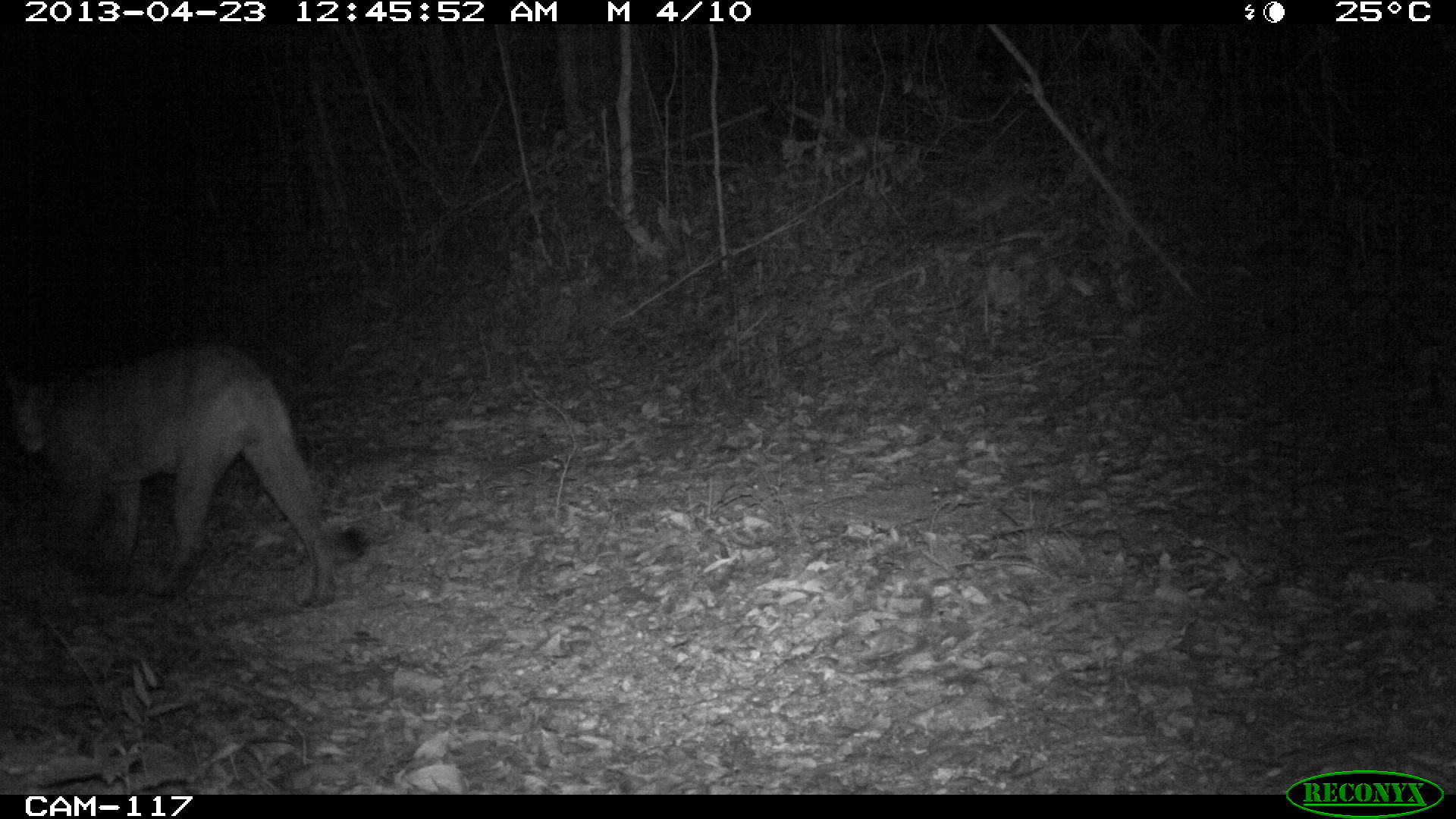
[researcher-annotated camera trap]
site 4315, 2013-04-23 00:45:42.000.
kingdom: Animalia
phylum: Chordata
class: Mammalia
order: Carnivora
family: Felidae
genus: Puma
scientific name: Puma concolor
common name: mountain lion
Puma concolor (mountain lion), count 1.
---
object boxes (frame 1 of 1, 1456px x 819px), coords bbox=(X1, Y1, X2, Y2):
puma concolor: bbox=(1, 339, 368, 608)